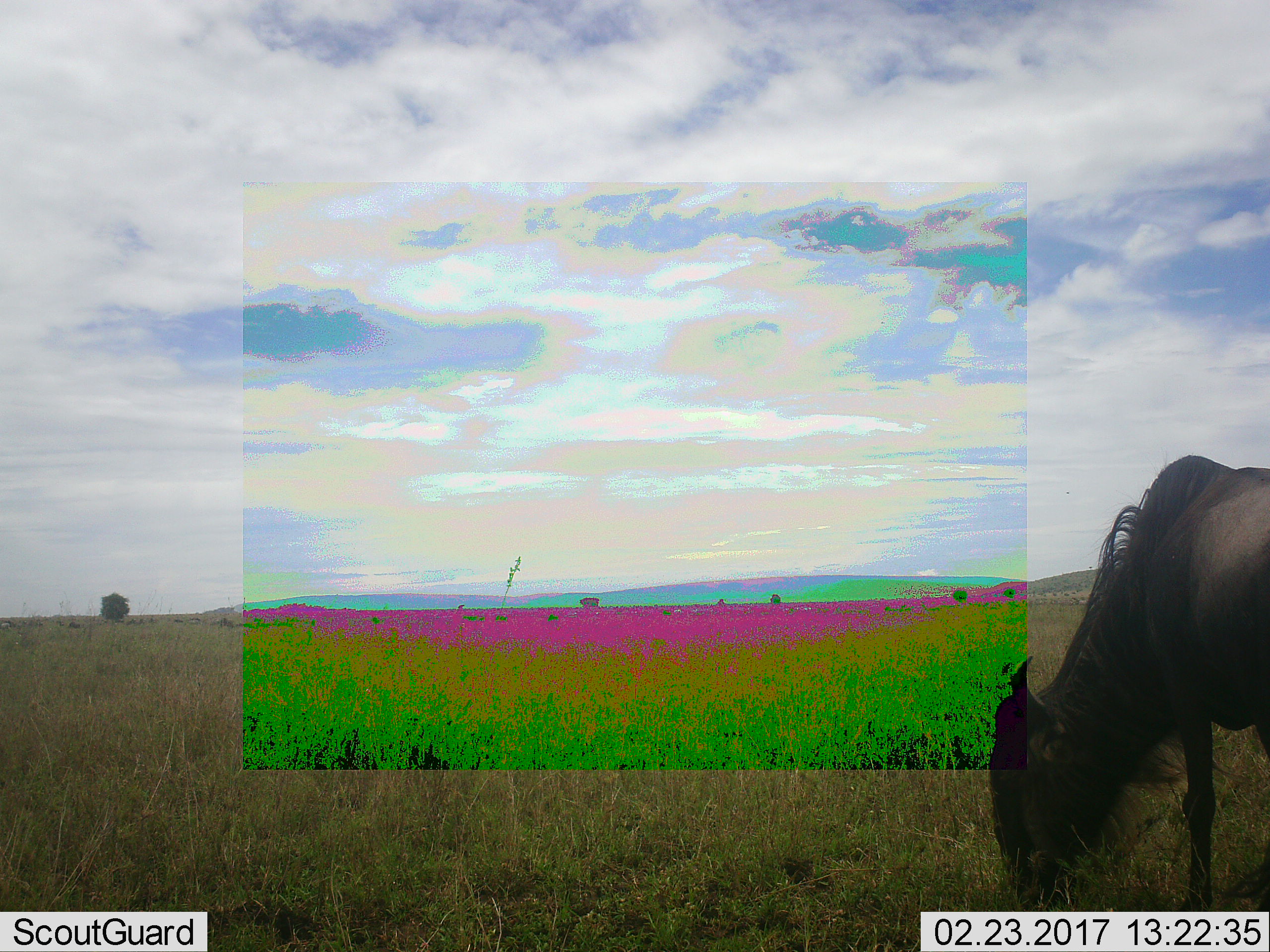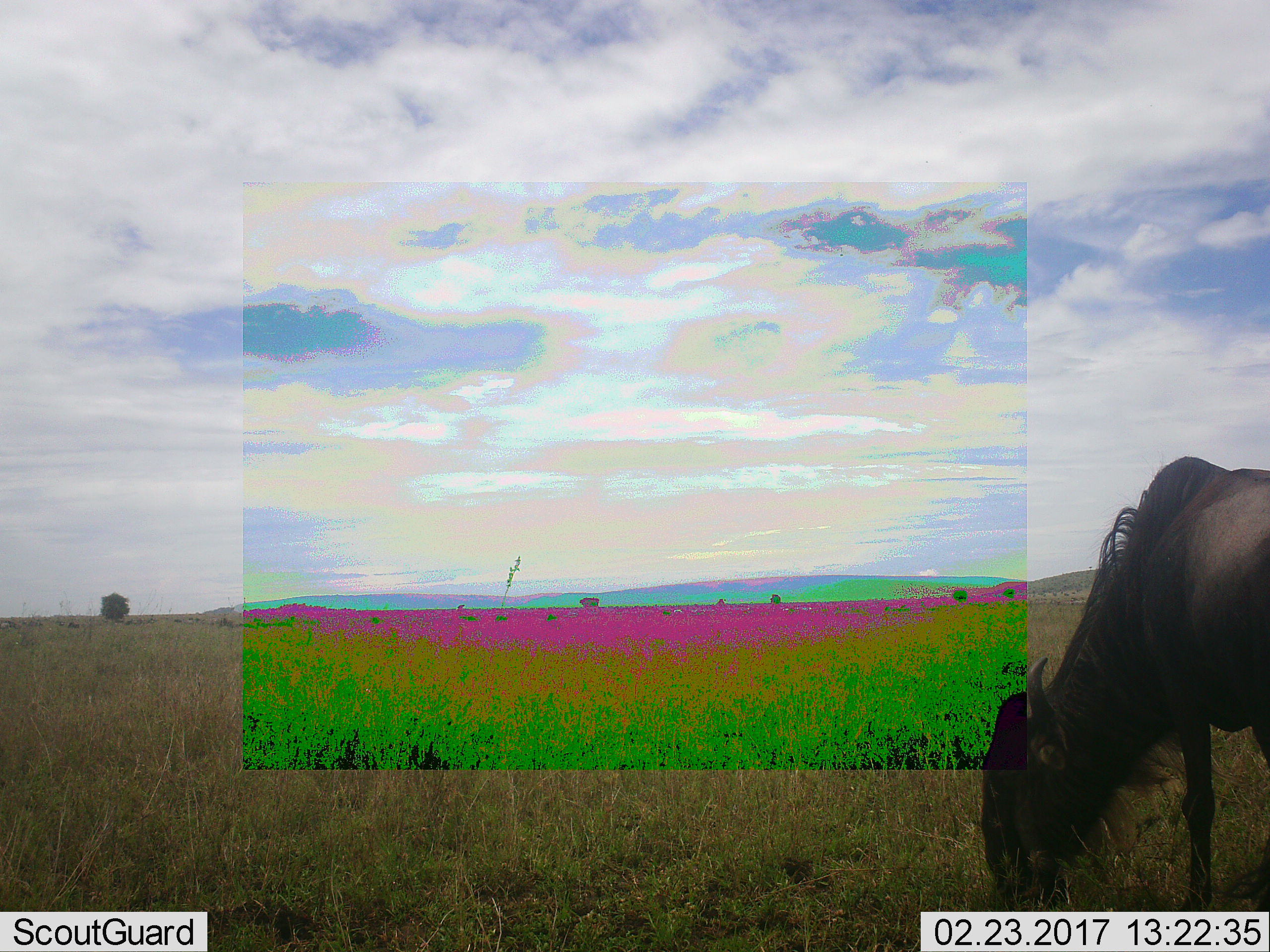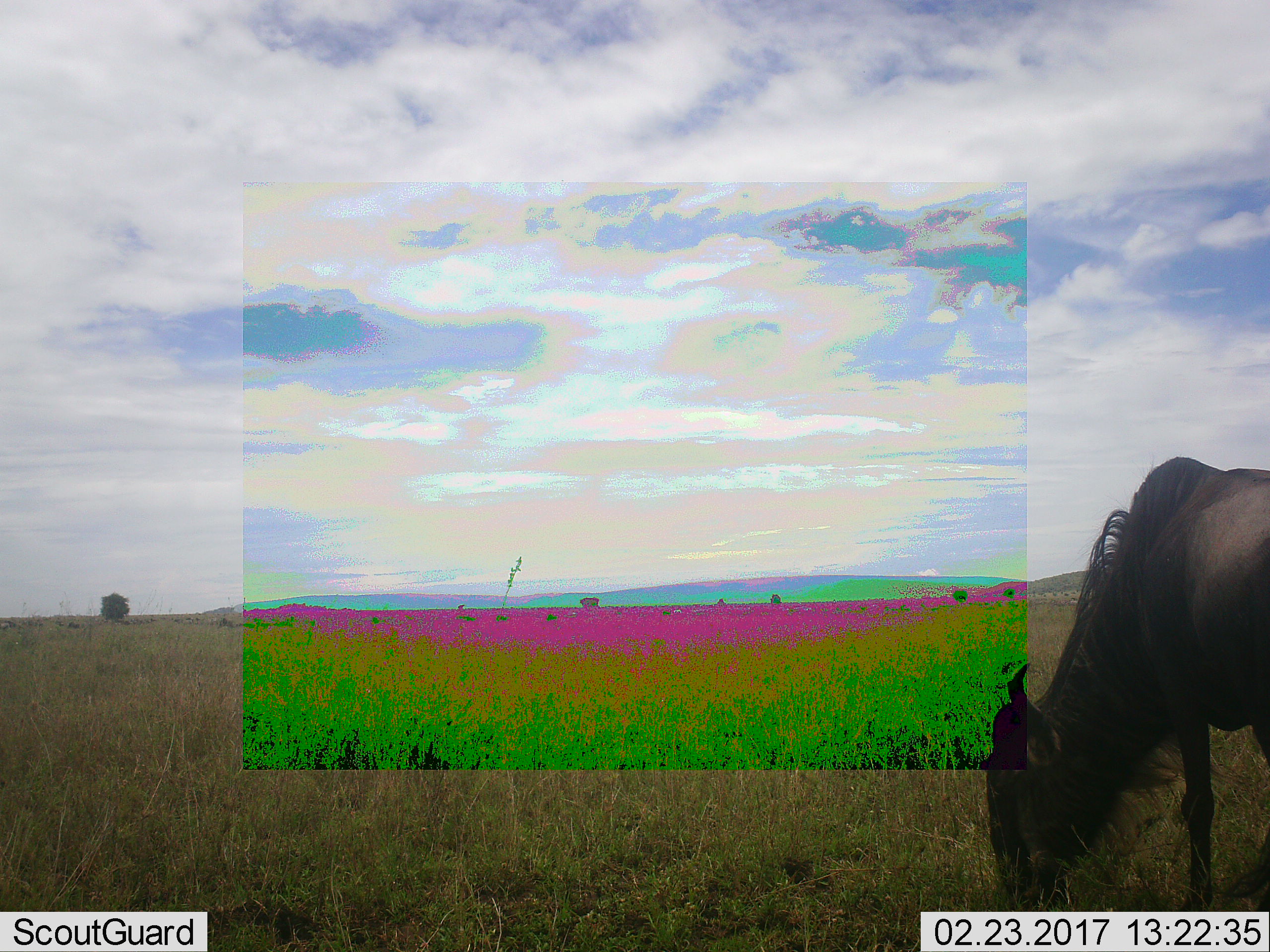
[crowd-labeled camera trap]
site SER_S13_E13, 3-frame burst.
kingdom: Animalia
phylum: Chordata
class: Mammalia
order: Artiodactyla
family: Bovidae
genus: Connochaetes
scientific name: Connochaetes taurinus taurinus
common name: blue wildebeest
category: wildebeestblue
Wildebeestblue (blue wildebeest) (Connochaetes taurinus taurinus), count 1. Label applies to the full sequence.